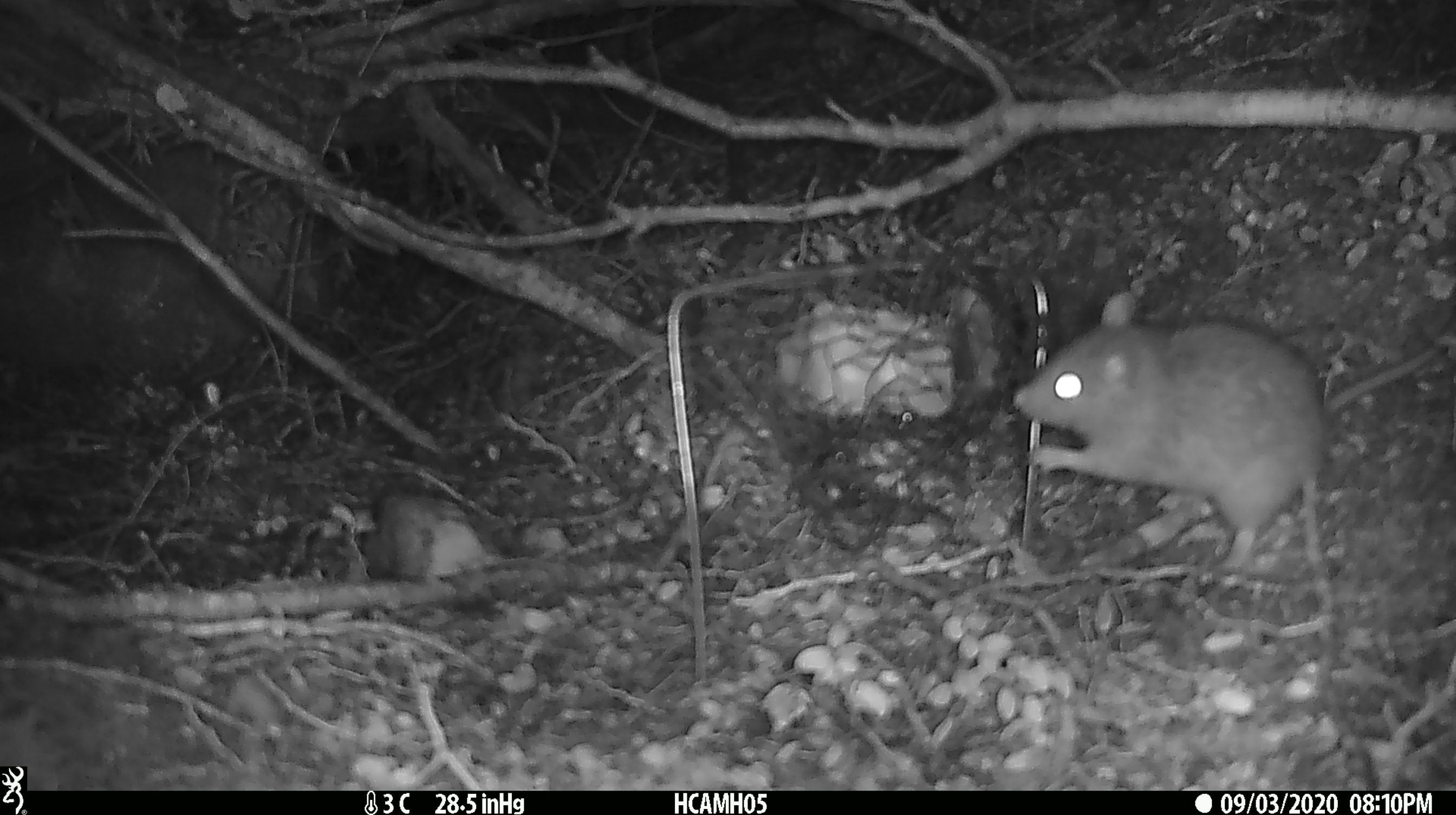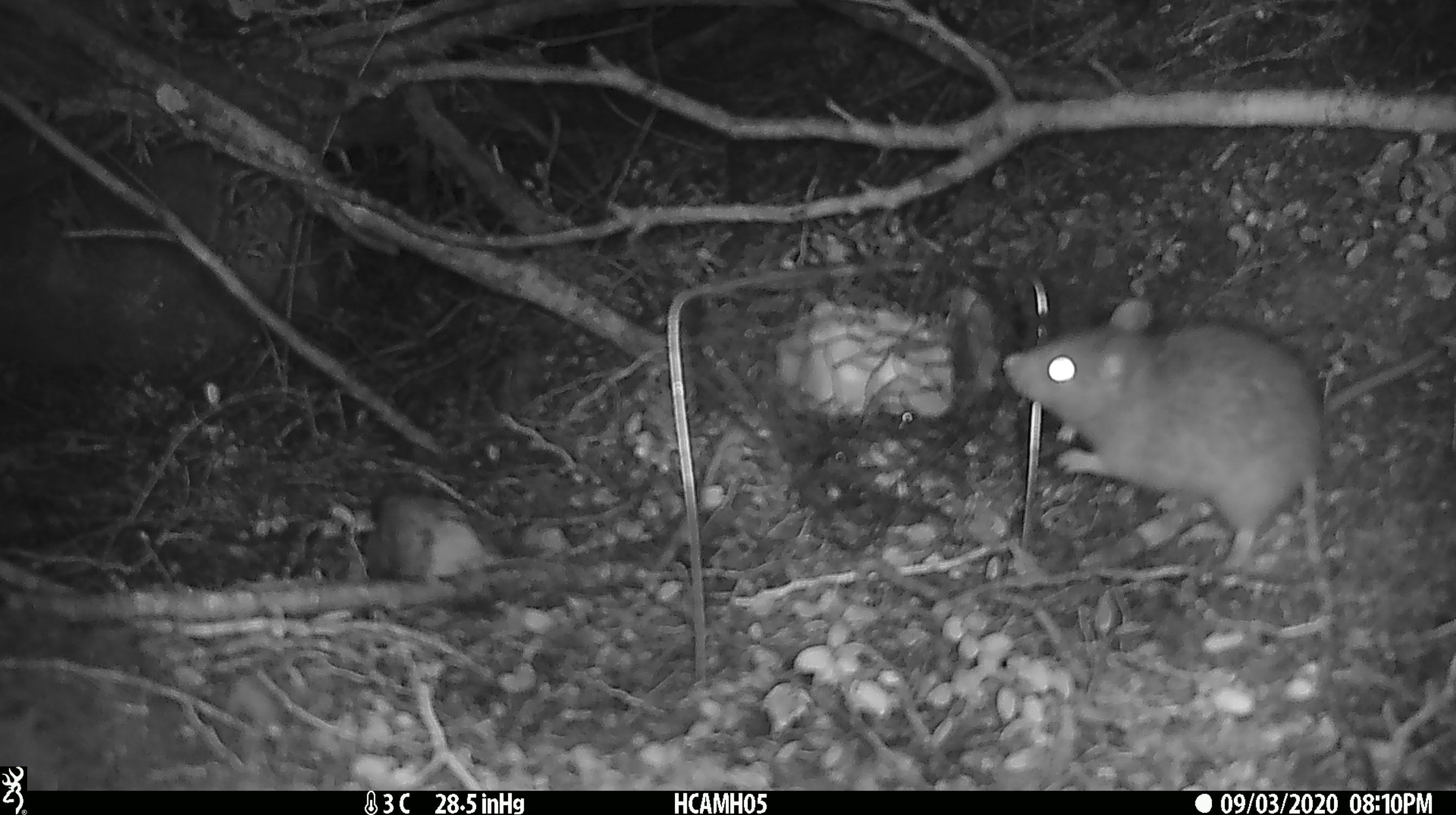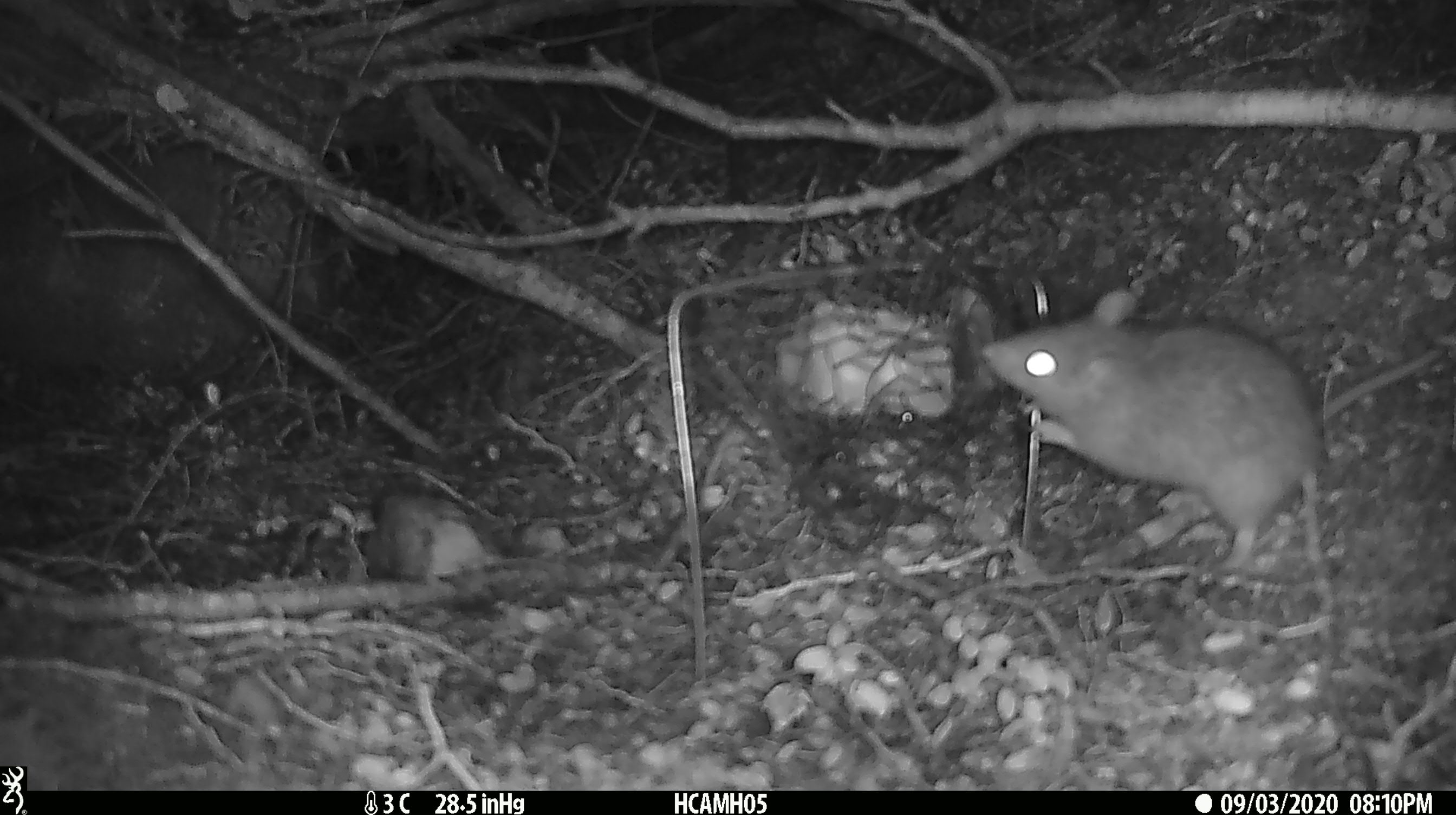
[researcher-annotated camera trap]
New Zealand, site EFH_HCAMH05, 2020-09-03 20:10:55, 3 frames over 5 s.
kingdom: Animalia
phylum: Chordata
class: Mammalia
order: Rodentia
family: Muridae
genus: Rattus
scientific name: Rattus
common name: rat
Rat (Rattus).